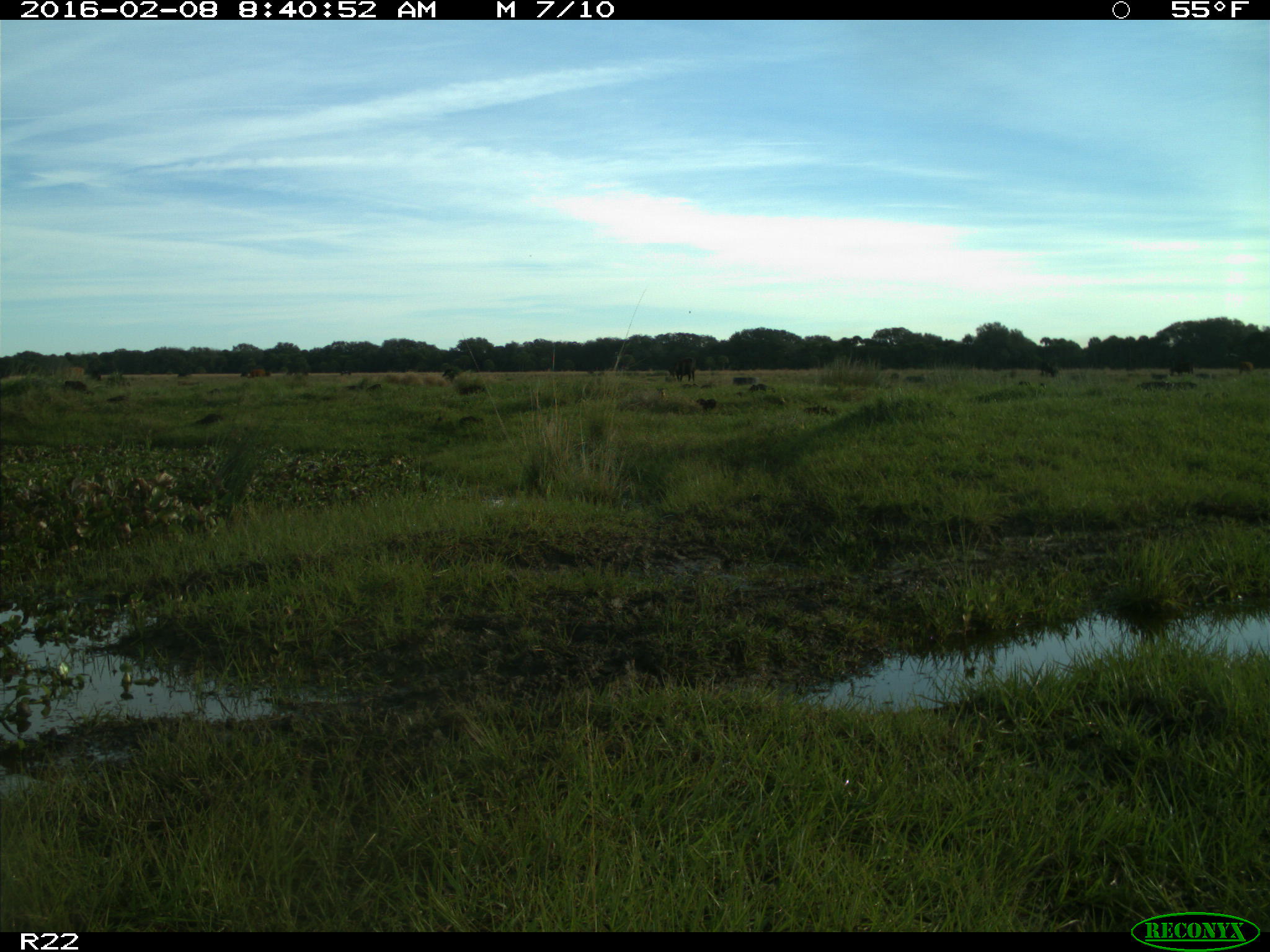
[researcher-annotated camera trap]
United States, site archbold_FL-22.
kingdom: Animalia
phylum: Chordata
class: Mammalia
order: Artiodactyla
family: Bovidae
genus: Bos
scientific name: Bos taurus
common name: domestic cow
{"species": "Bos taurus (domestic cow)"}